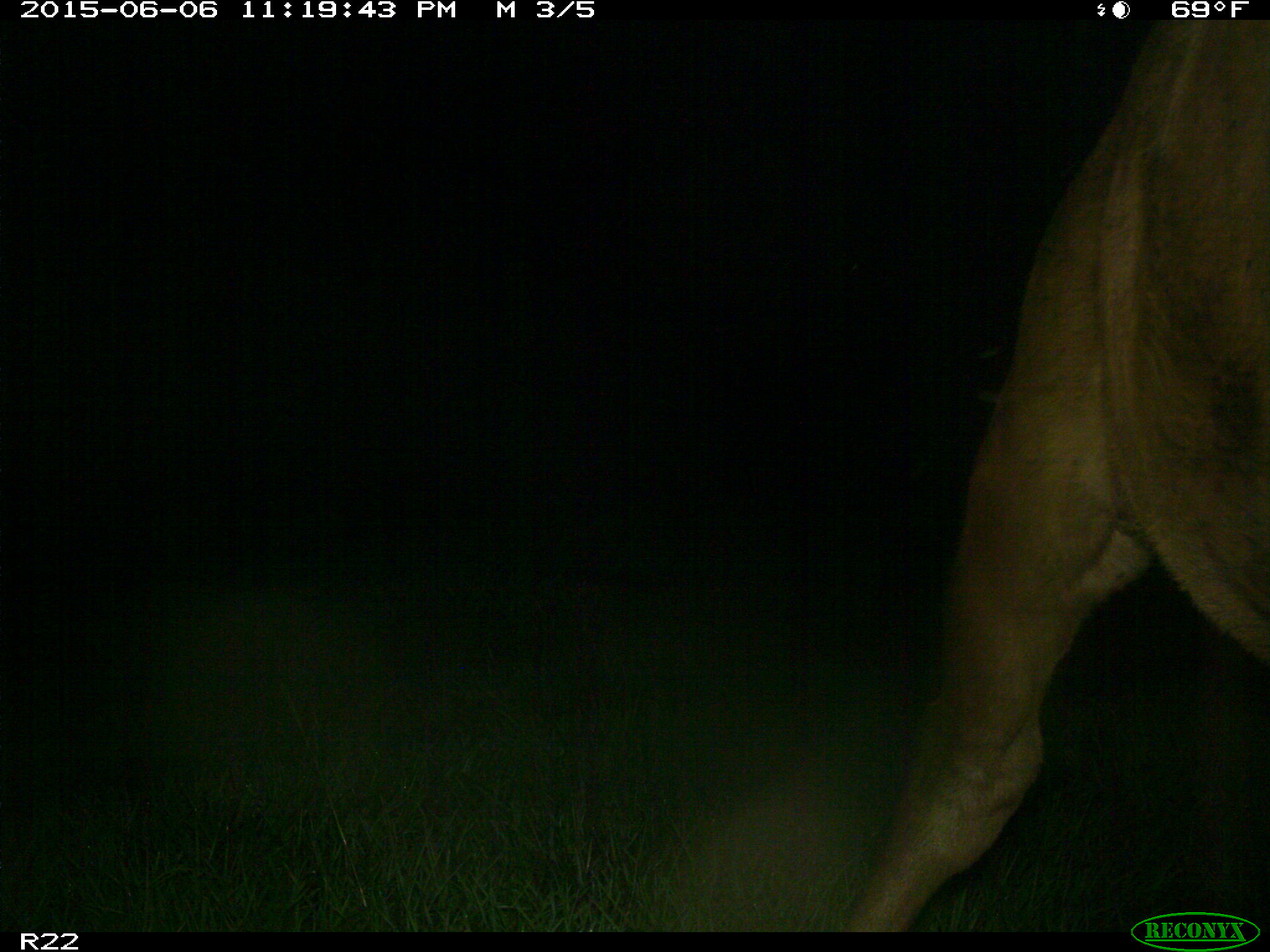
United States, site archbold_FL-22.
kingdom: Animalia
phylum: Chordata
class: Mammalia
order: Artiodactyla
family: Bovidae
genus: Bos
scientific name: Bos taurus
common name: domestic cow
Bos taurus (domestic cow).